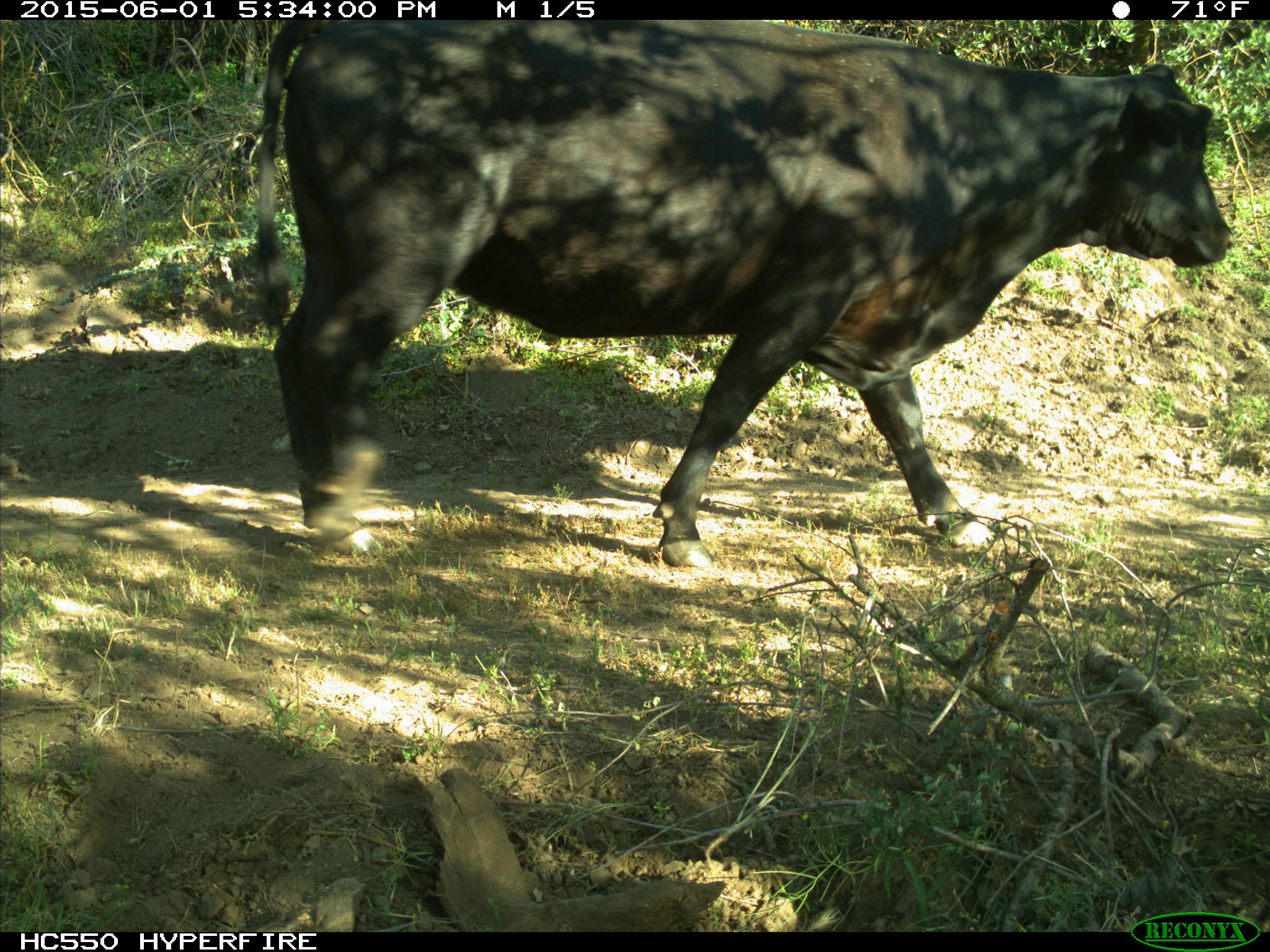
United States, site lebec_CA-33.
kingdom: Animalia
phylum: Chordata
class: Mammalia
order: Artiodactyla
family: Bovidae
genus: Bos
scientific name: Bos taurus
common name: domestic cow